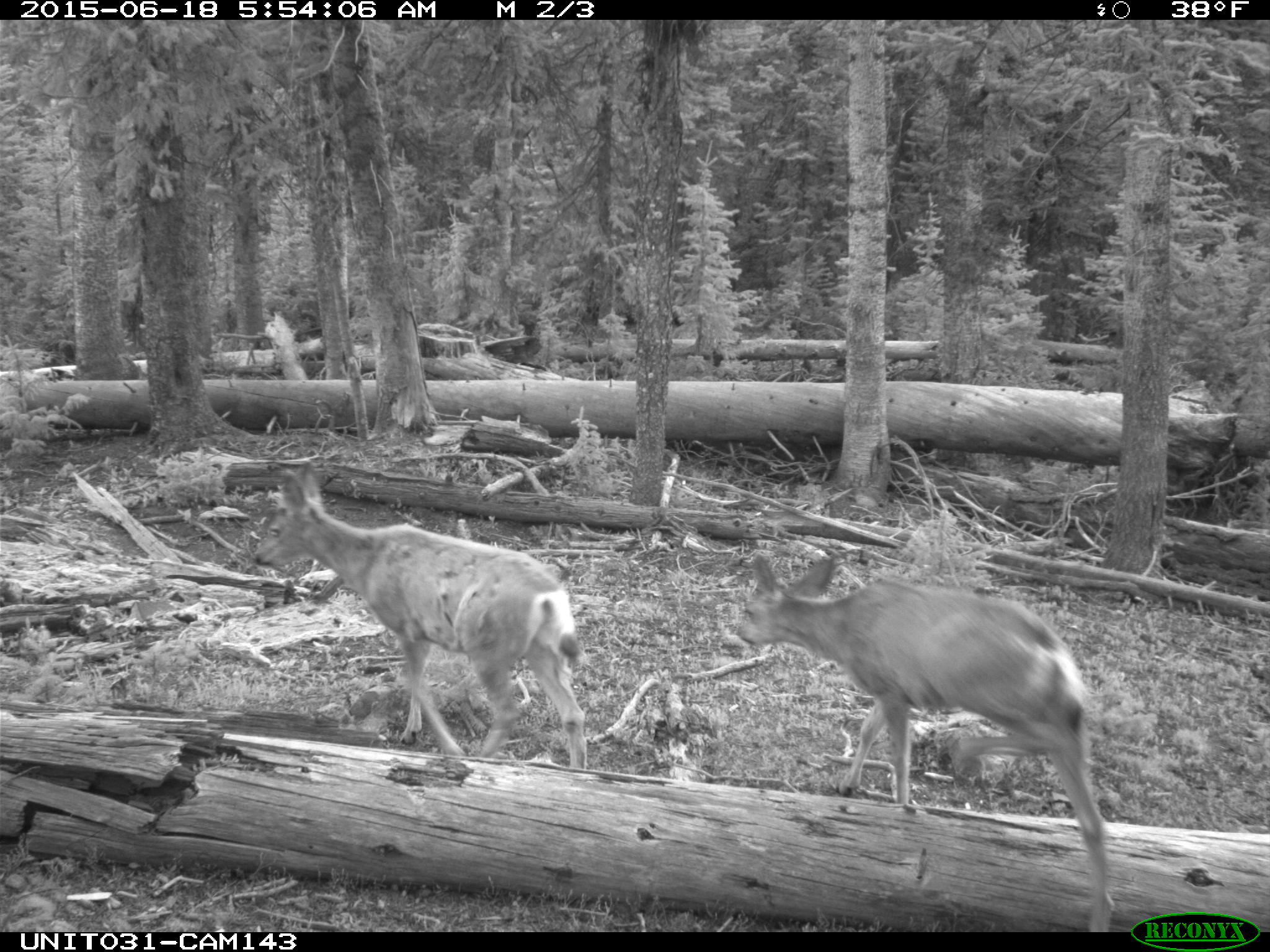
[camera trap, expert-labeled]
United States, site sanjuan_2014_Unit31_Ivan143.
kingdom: Animalia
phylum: Chordata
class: Mammalia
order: Artiodactyla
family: Cervidae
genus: Odocoileus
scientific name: Odocoileus hemionus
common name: mule deer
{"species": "Odocoileus hemionus (mule deer)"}